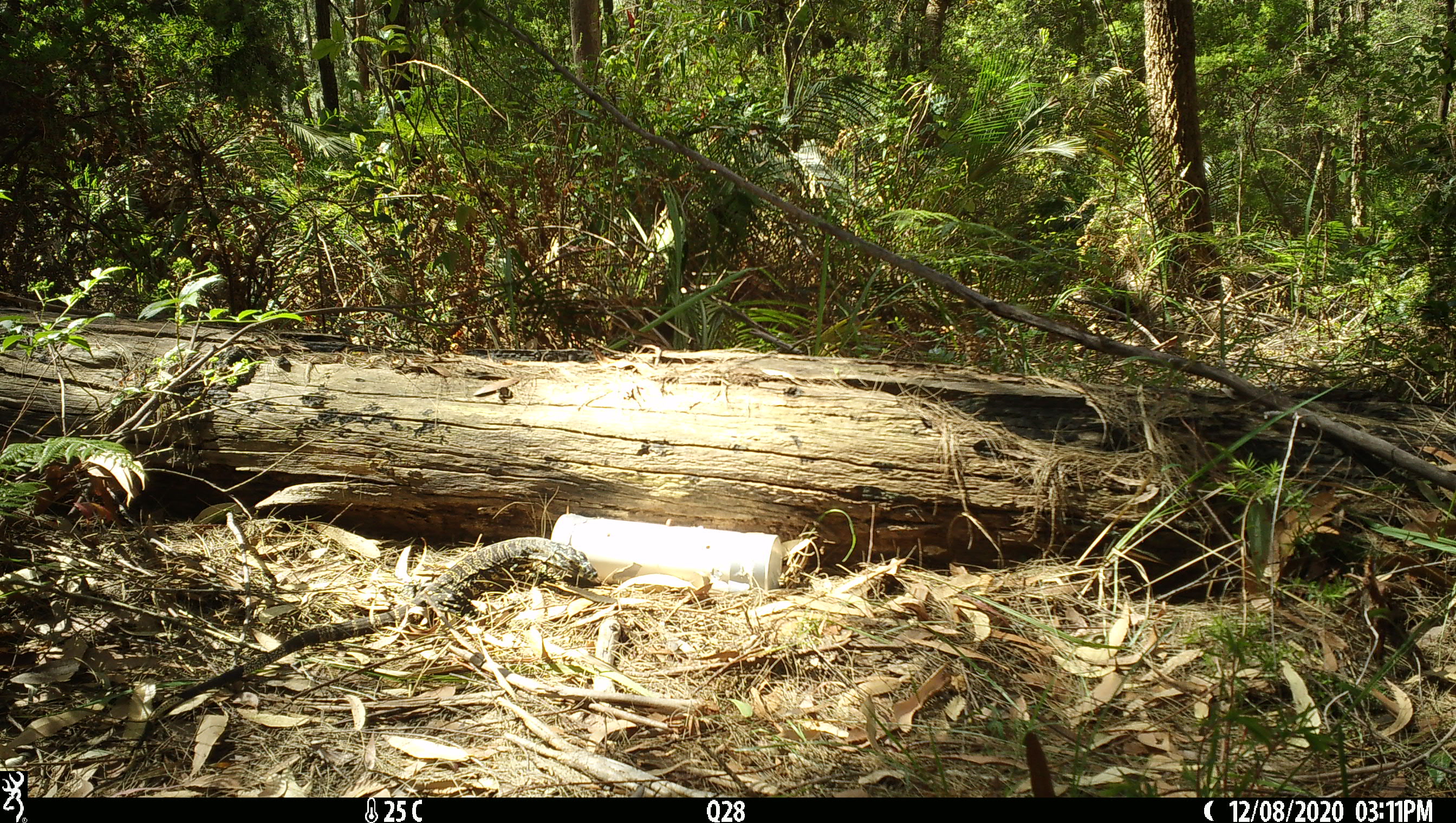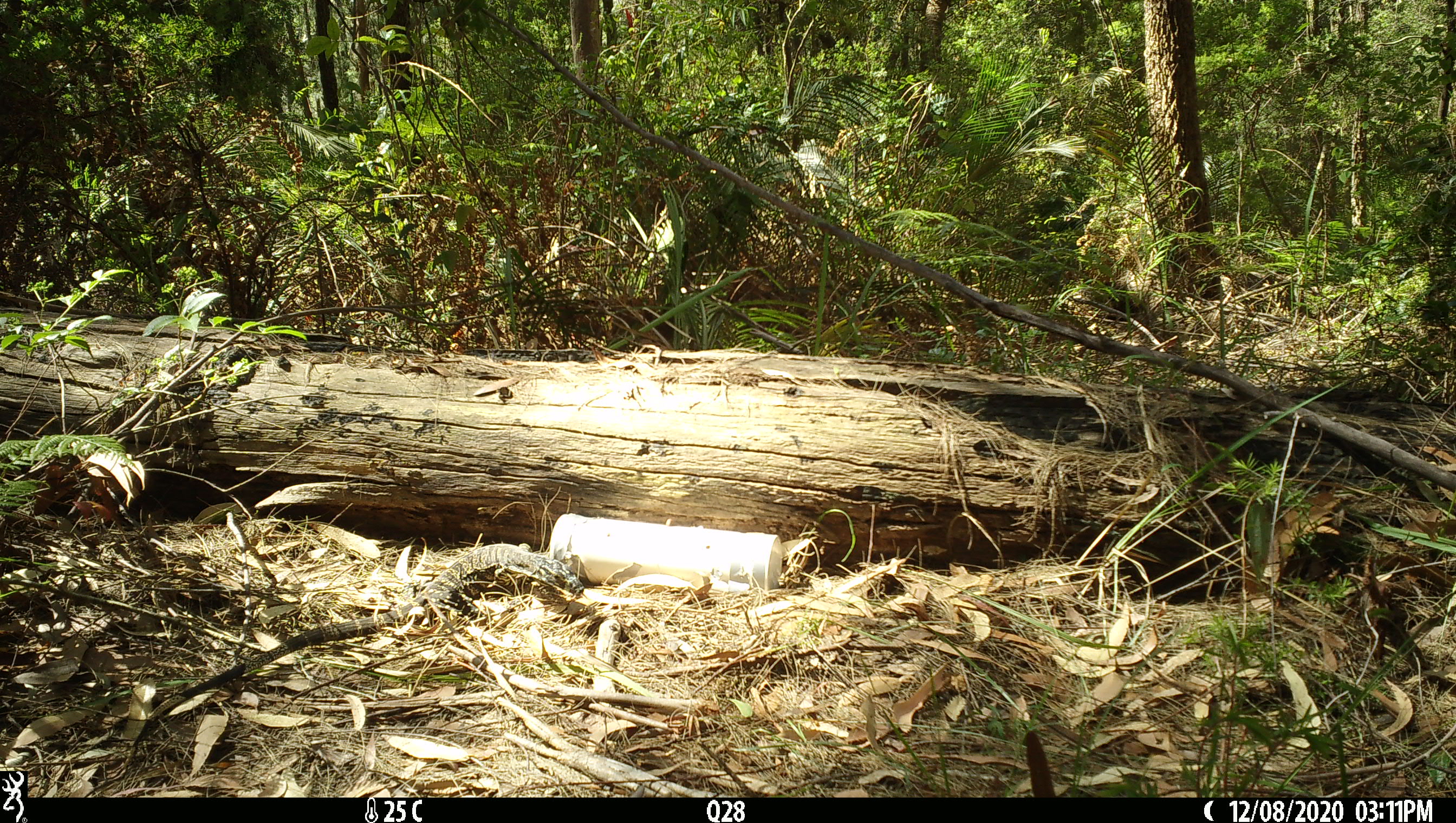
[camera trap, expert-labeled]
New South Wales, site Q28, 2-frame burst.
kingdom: Animalia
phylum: Chordata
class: Reptilia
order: Squamata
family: Varanidae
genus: Varanus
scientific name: Varanus varius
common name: lace monitor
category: goanna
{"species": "goanna (lace monitor) (Varanus varius)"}